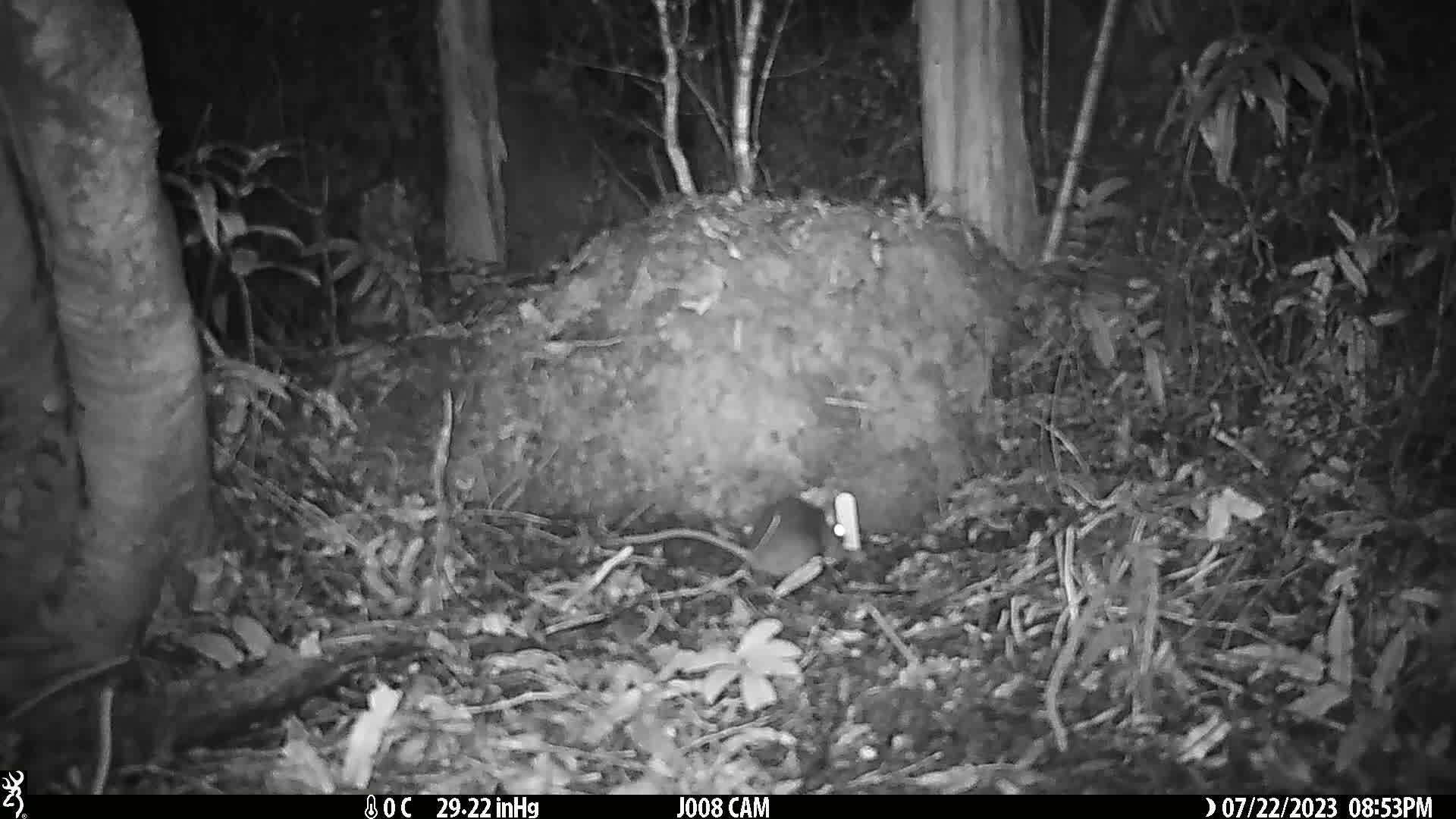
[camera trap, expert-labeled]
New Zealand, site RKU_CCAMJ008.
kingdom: Animalia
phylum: Chordata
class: Mammalia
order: Rodentia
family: Muridae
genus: Rattus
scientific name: Rattus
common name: rat